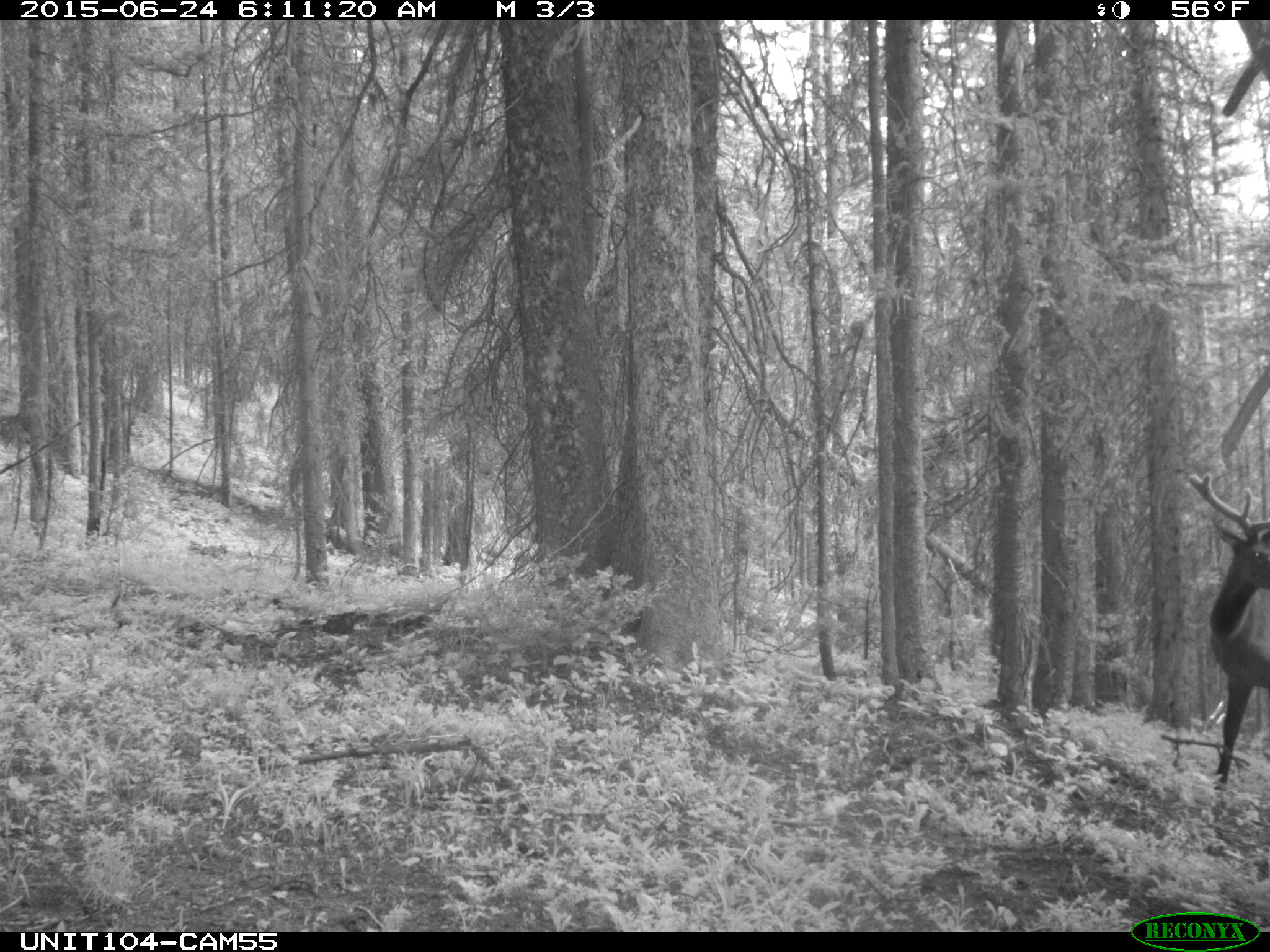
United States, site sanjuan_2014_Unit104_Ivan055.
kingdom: Animalia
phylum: Chordata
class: Mammalia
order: Artiodactyla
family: Cervidae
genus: Cervus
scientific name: Cervus elaphus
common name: red deer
Cervus elaphus (red deer).